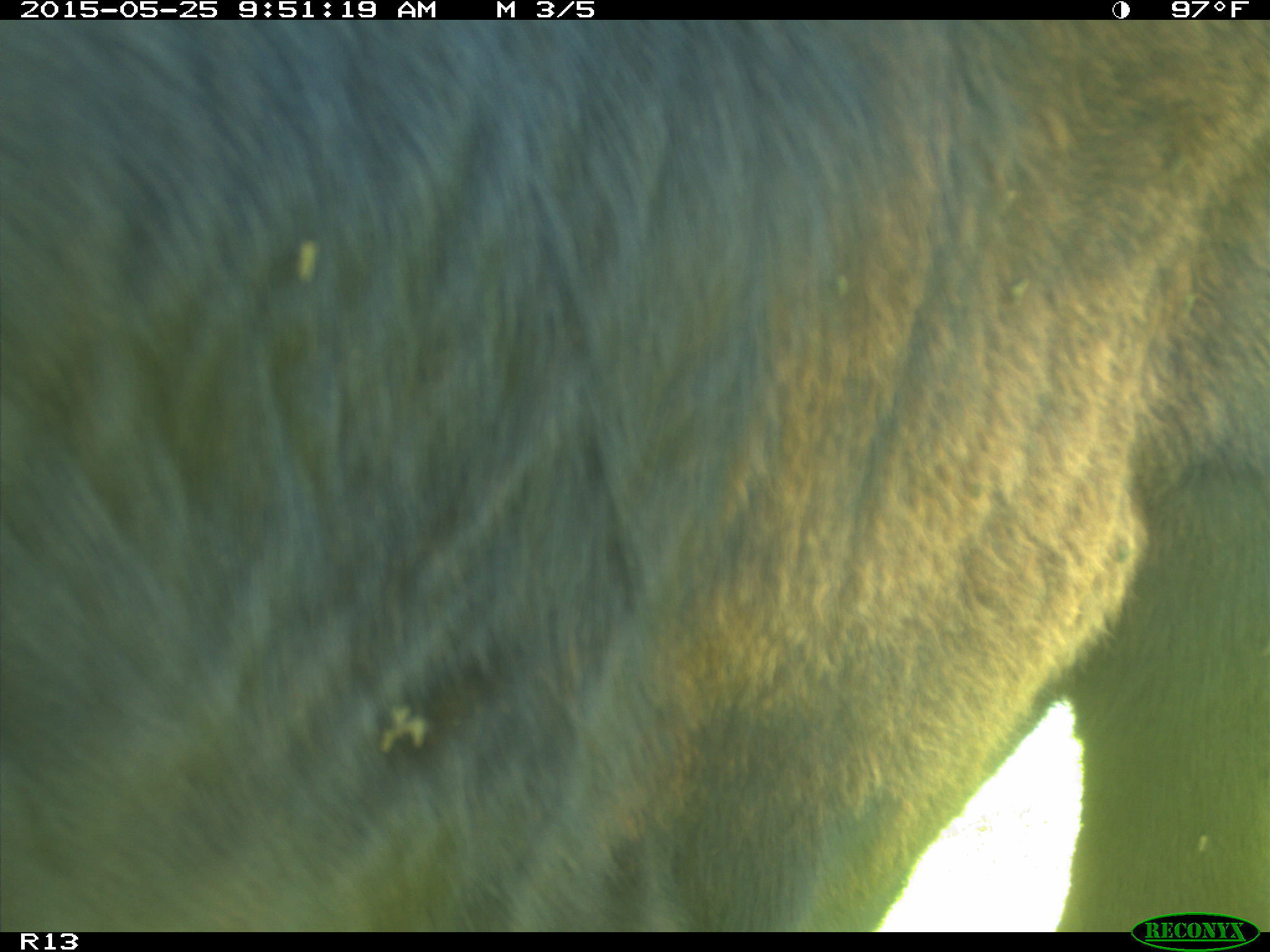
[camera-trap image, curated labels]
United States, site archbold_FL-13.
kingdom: Animalia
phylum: Chordata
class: Mammalia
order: Artiodactyla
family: Bovidae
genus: Bos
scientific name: Bos taurus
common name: domestic cow